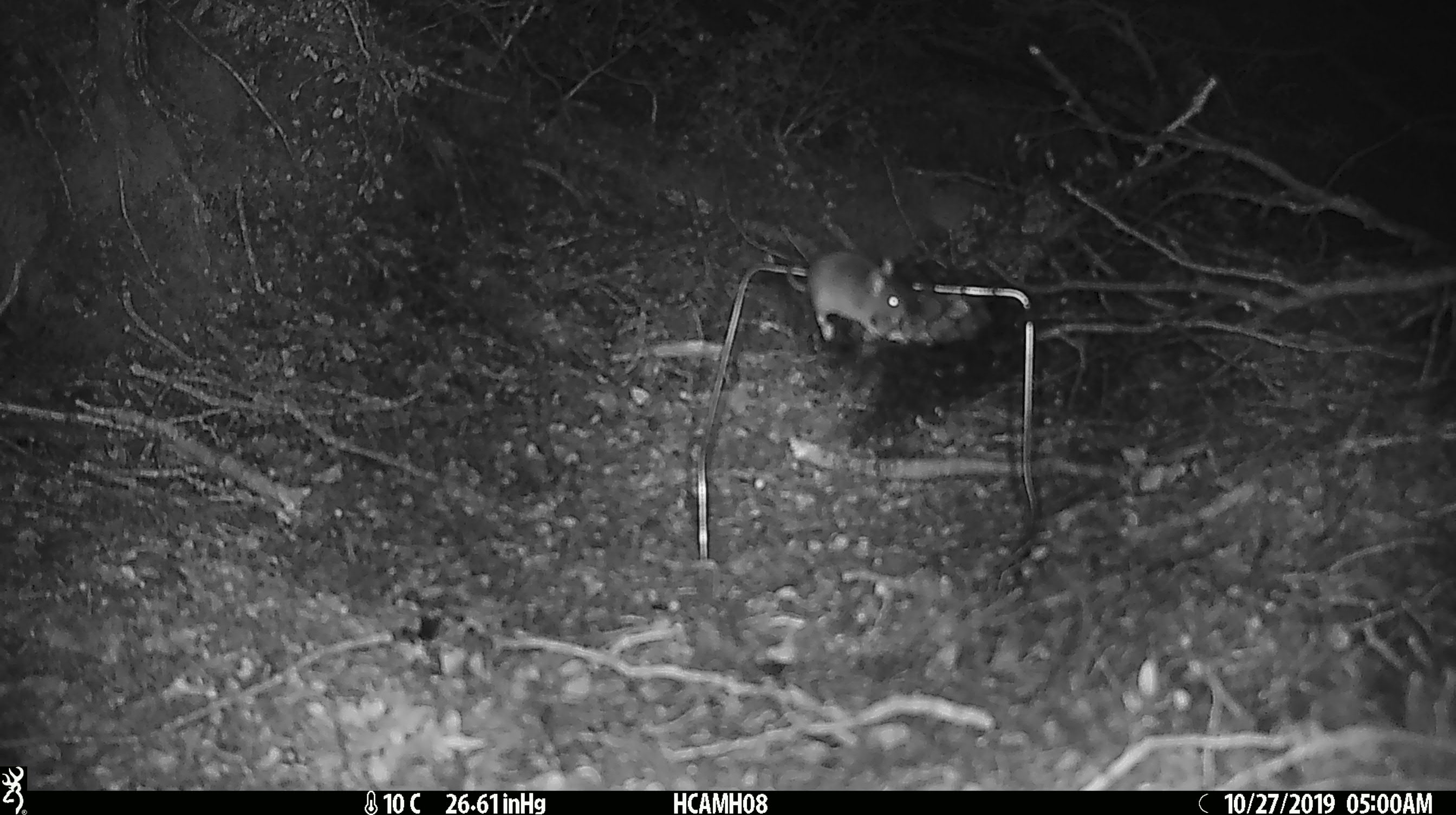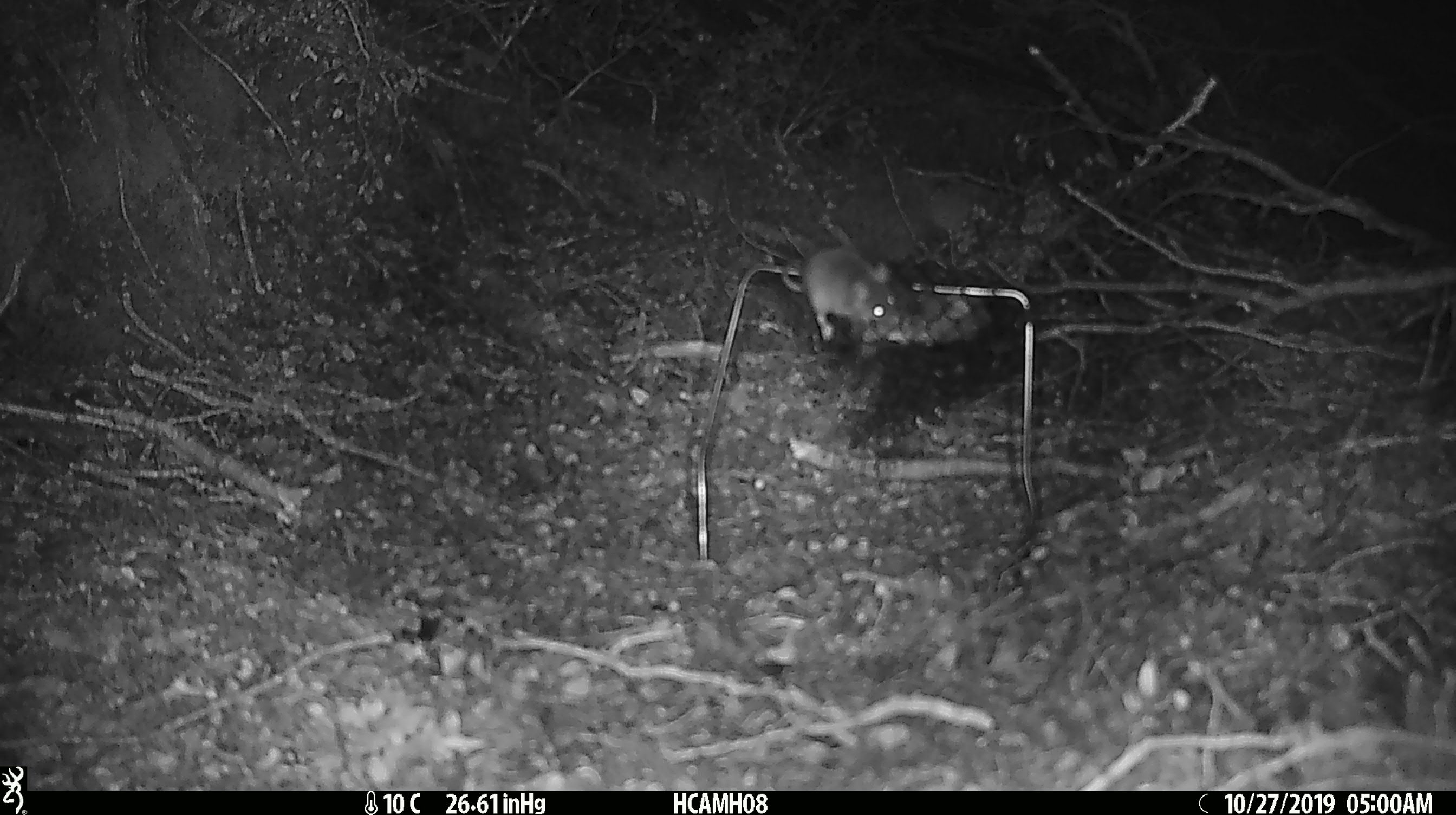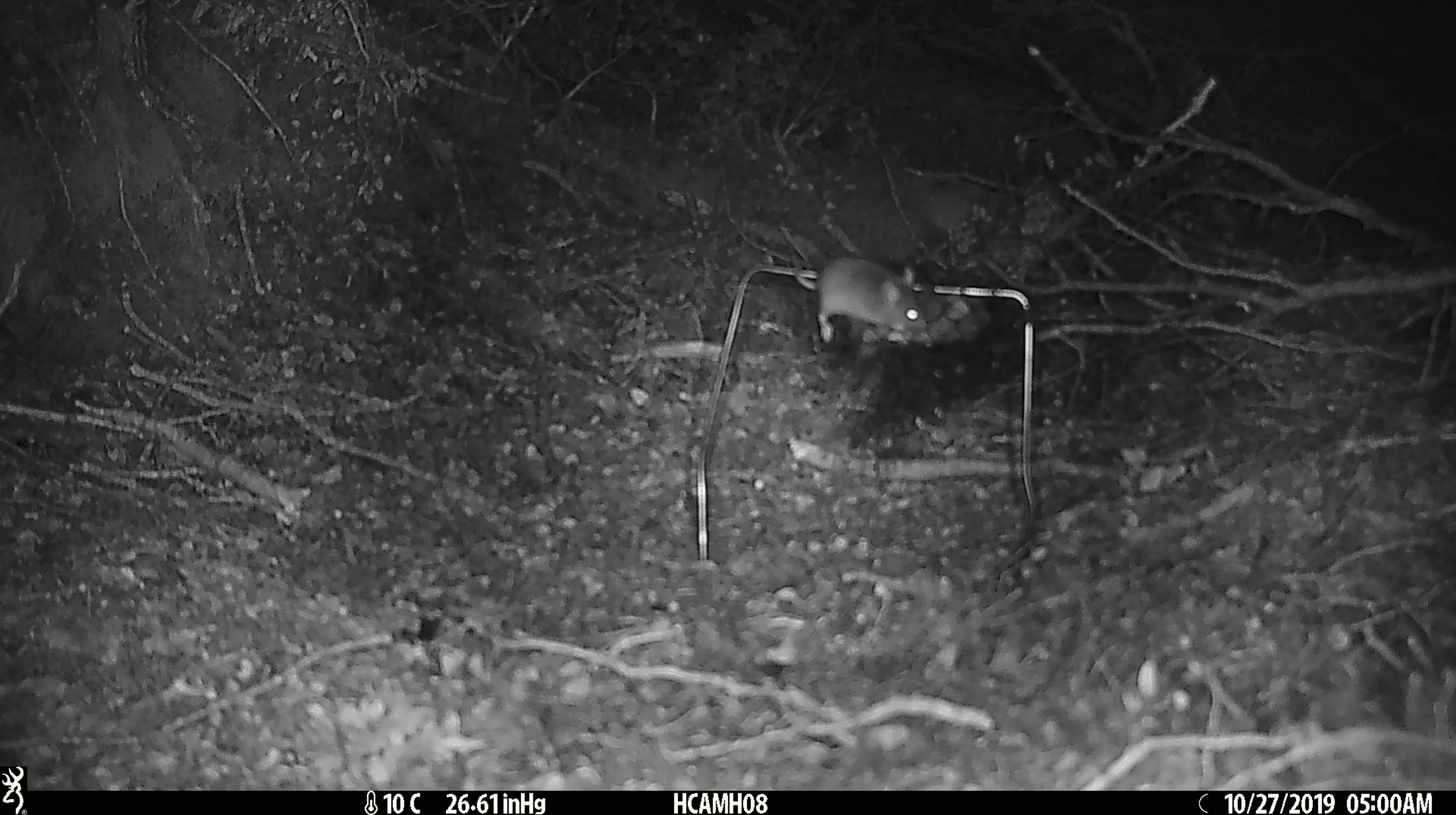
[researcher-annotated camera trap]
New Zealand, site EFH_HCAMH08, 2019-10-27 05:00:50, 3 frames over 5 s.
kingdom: Animalia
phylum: Chordata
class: Mammalia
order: Rodentia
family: Muridae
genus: Mus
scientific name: Mus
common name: mouse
Mouse (Mus).